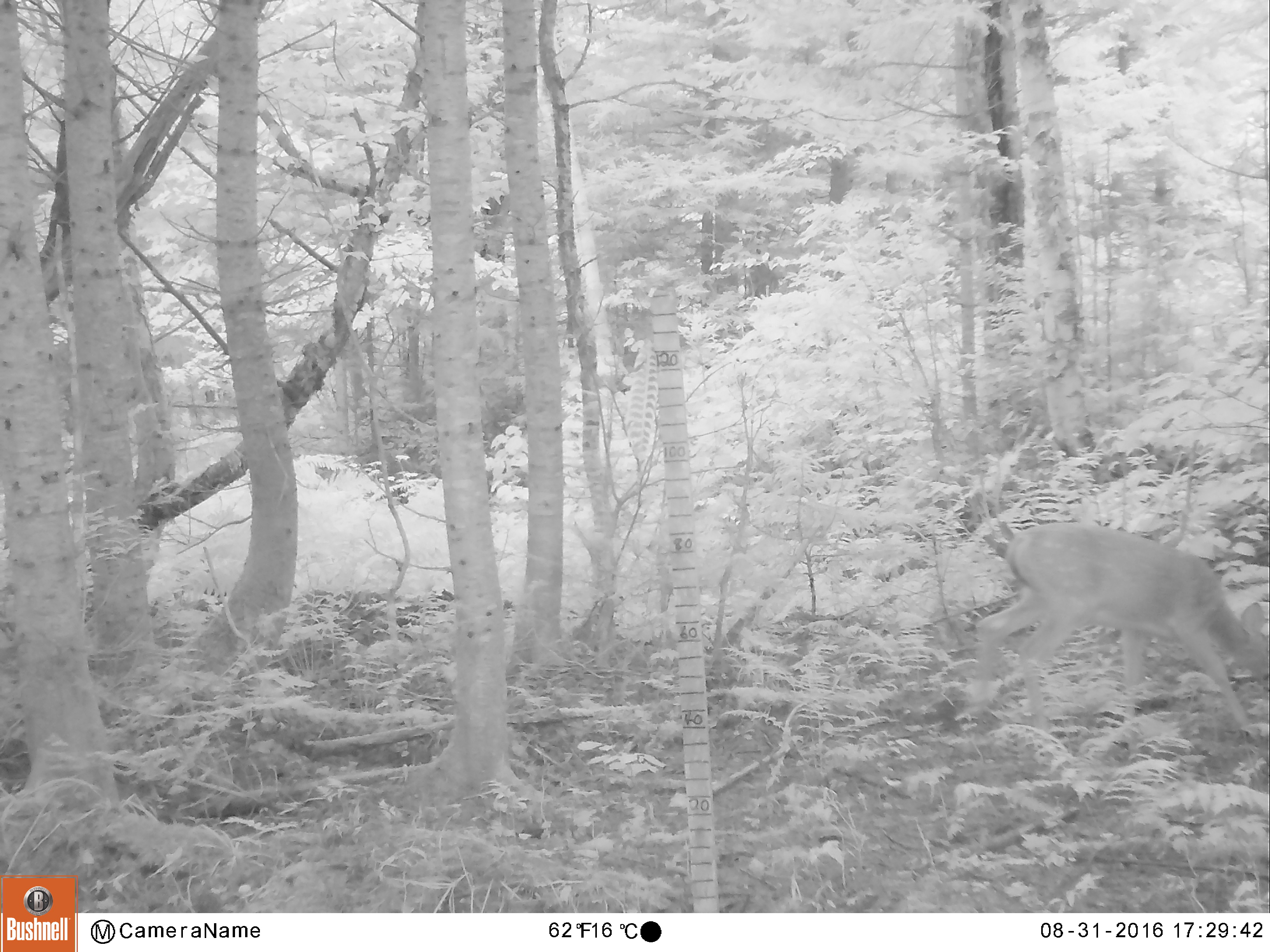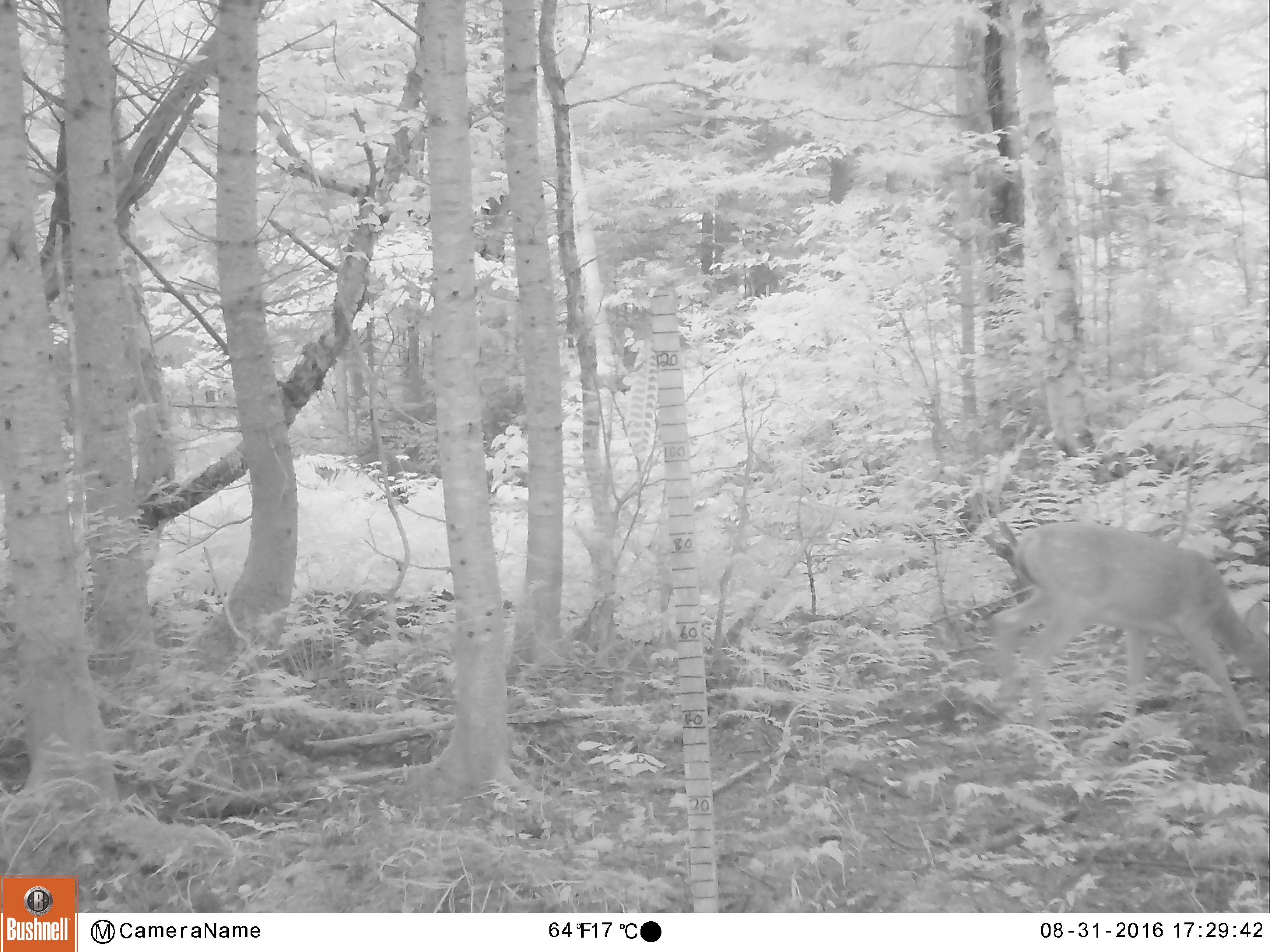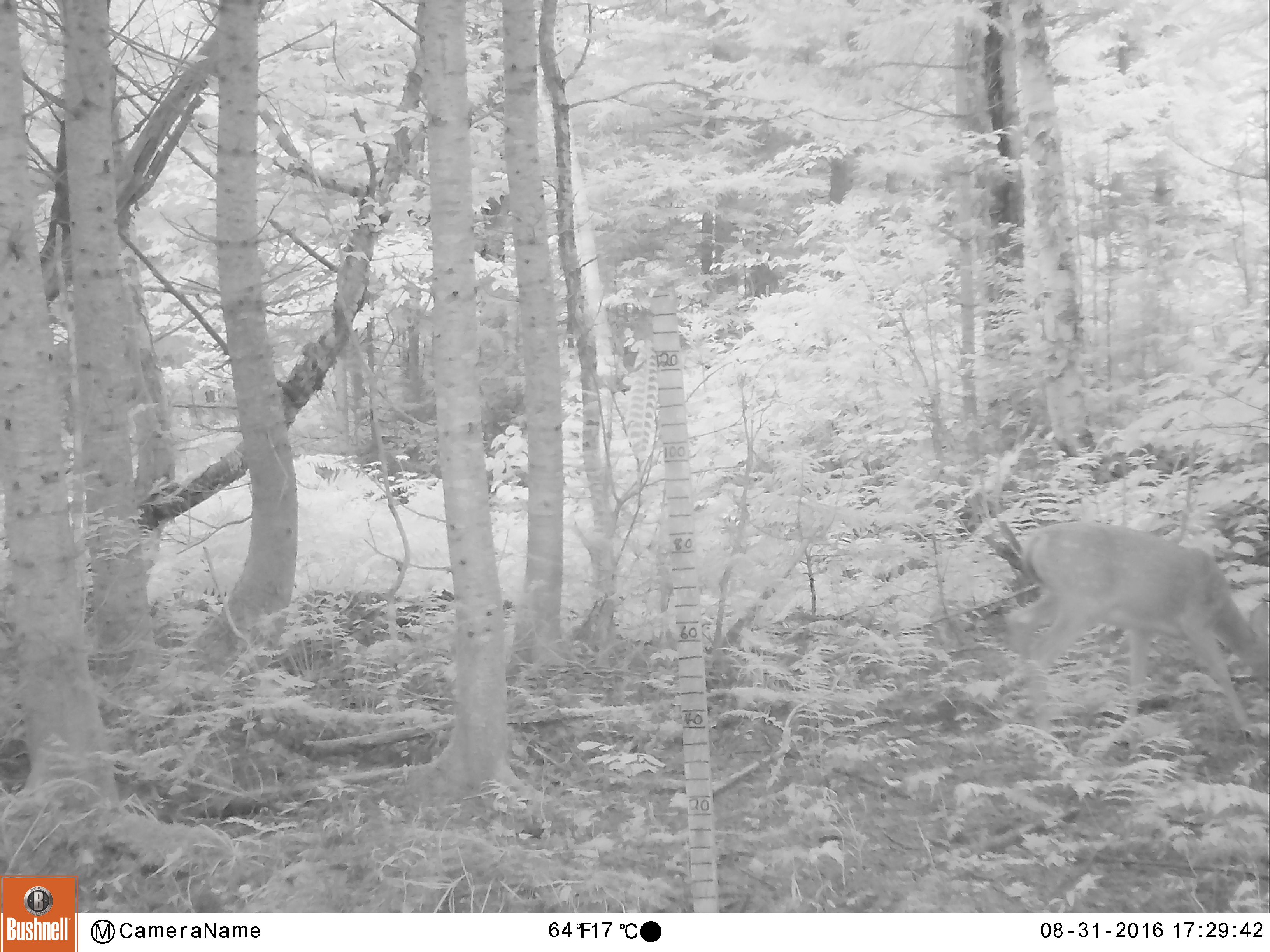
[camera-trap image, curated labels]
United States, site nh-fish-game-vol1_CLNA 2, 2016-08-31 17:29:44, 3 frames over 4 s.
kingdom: Animalia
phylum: Chordata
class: Mammalia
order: Artiodactyla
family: Cervidae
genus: Odocoileus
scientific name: Odocoileus virginianus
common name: white-tailed deer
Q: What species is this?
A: White-tailed deer (Odocoileus virginianus).